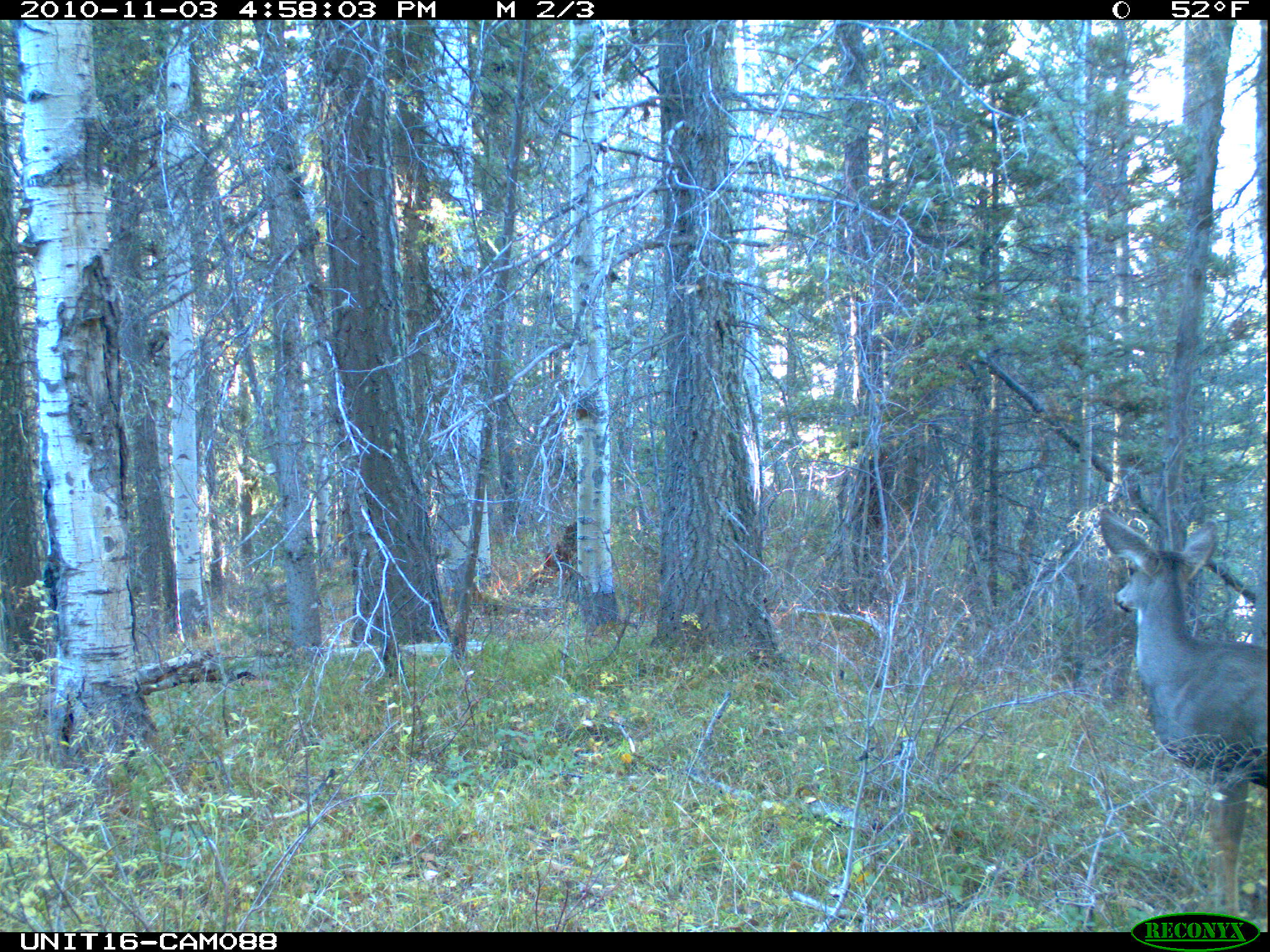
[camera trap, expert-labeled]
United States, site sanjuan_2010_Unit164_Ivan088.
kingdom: Animalia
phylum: Chordata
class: Mammalia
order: Artiodactyla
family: Cervidae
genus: Odocoileus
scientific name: Odocoileus hemionus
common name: mule deer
Odocoileus hemionus (mule deer).